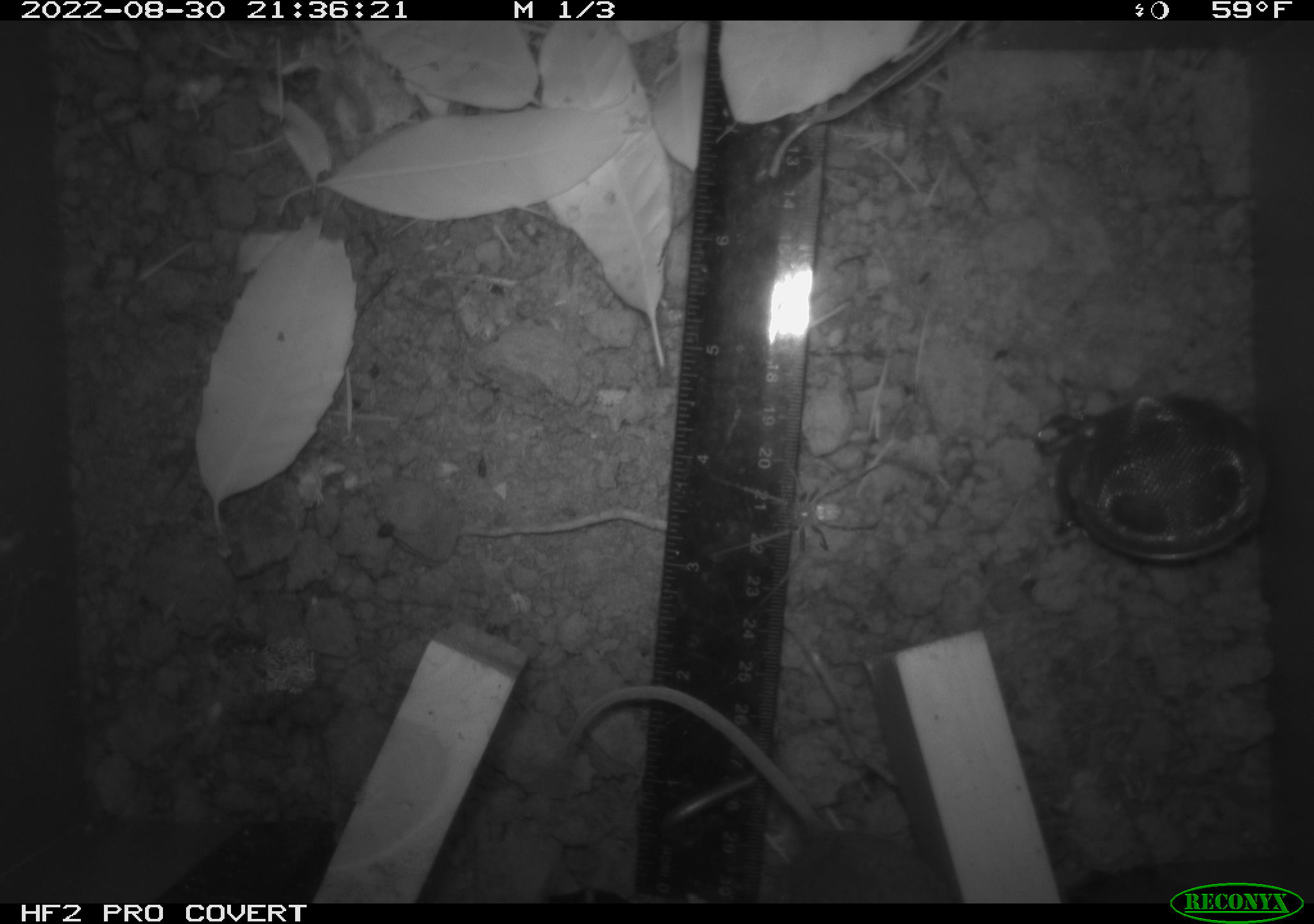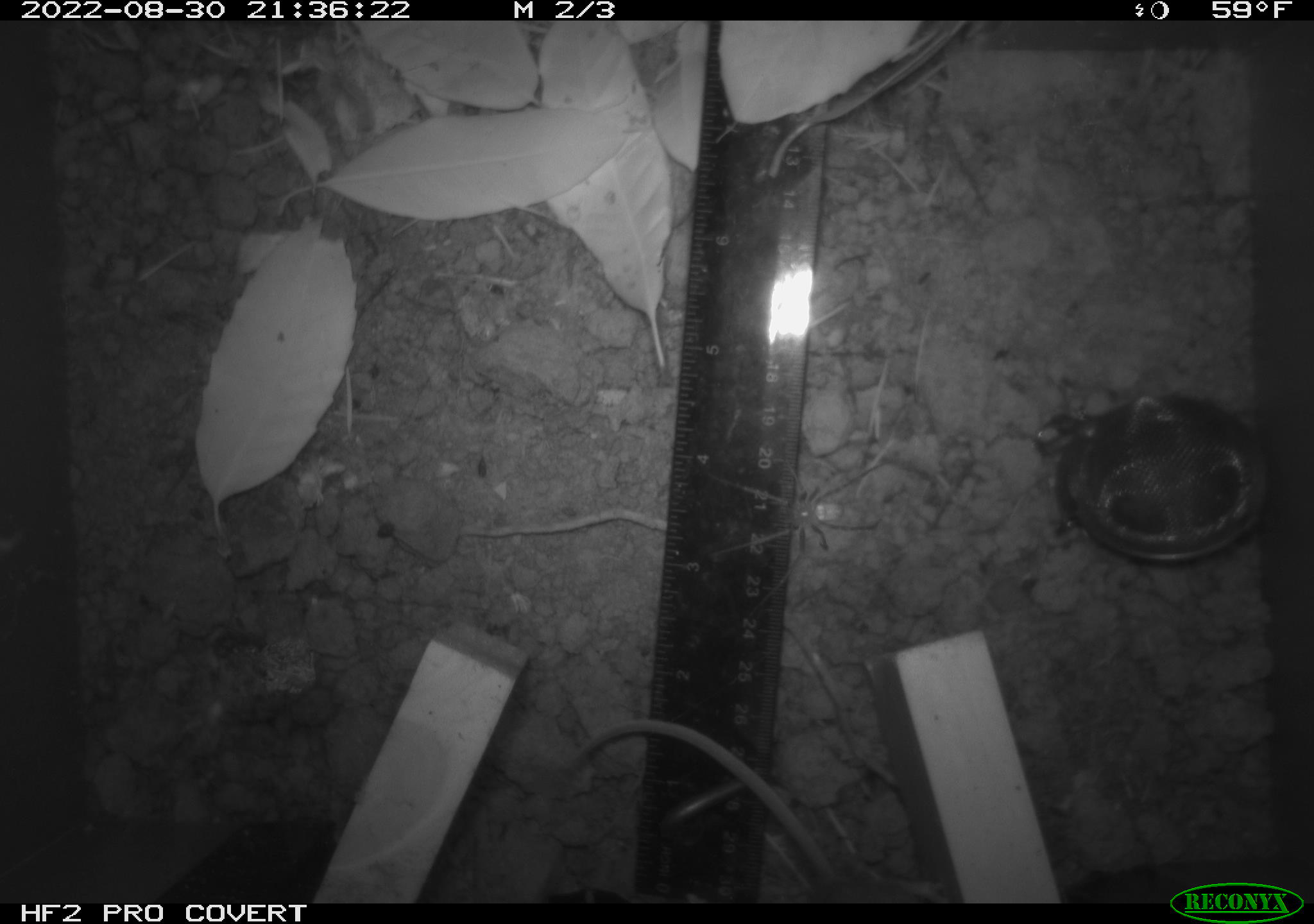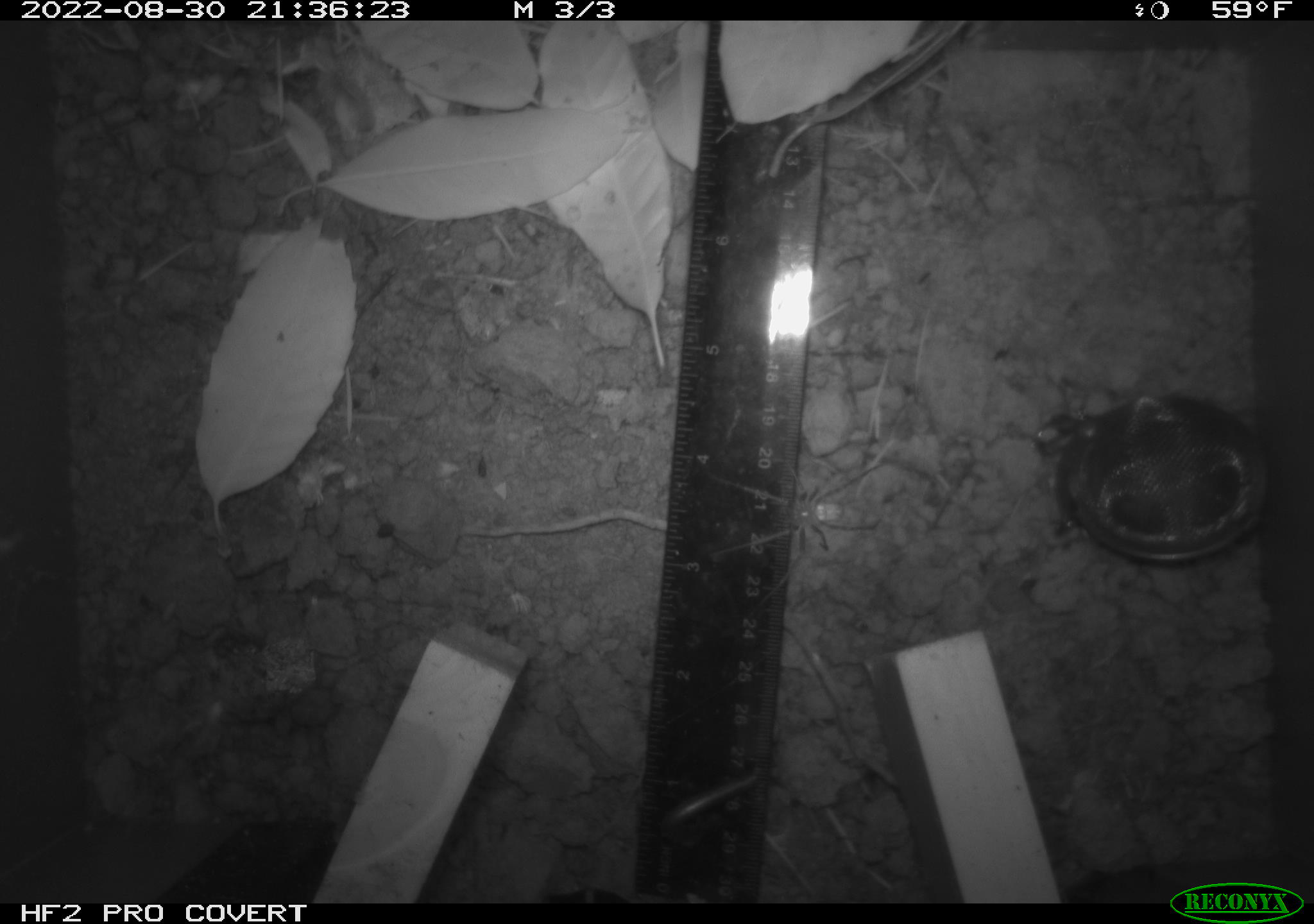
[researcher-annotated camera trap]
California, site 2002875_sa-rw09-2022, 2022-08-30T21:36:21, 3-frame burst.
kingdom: Animalia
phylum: Arthropoda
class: Arachnida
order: Araneae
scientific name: Araneae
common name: spider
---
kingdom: Animalia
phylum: Chordata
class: Mammalia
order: Rodentia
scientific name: Rodentia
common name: rodent